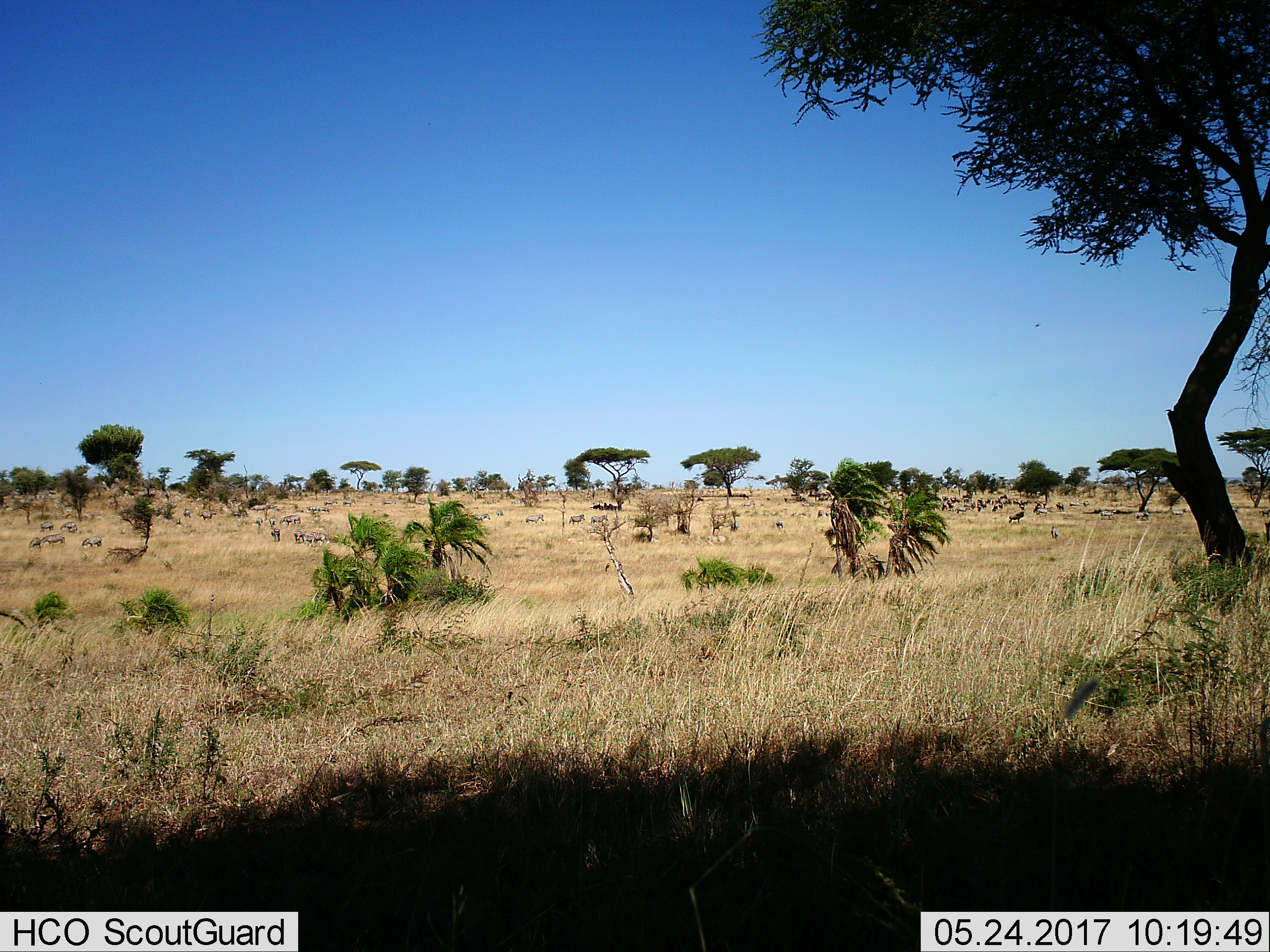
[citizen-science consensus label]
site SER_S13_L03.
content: unidentified animal